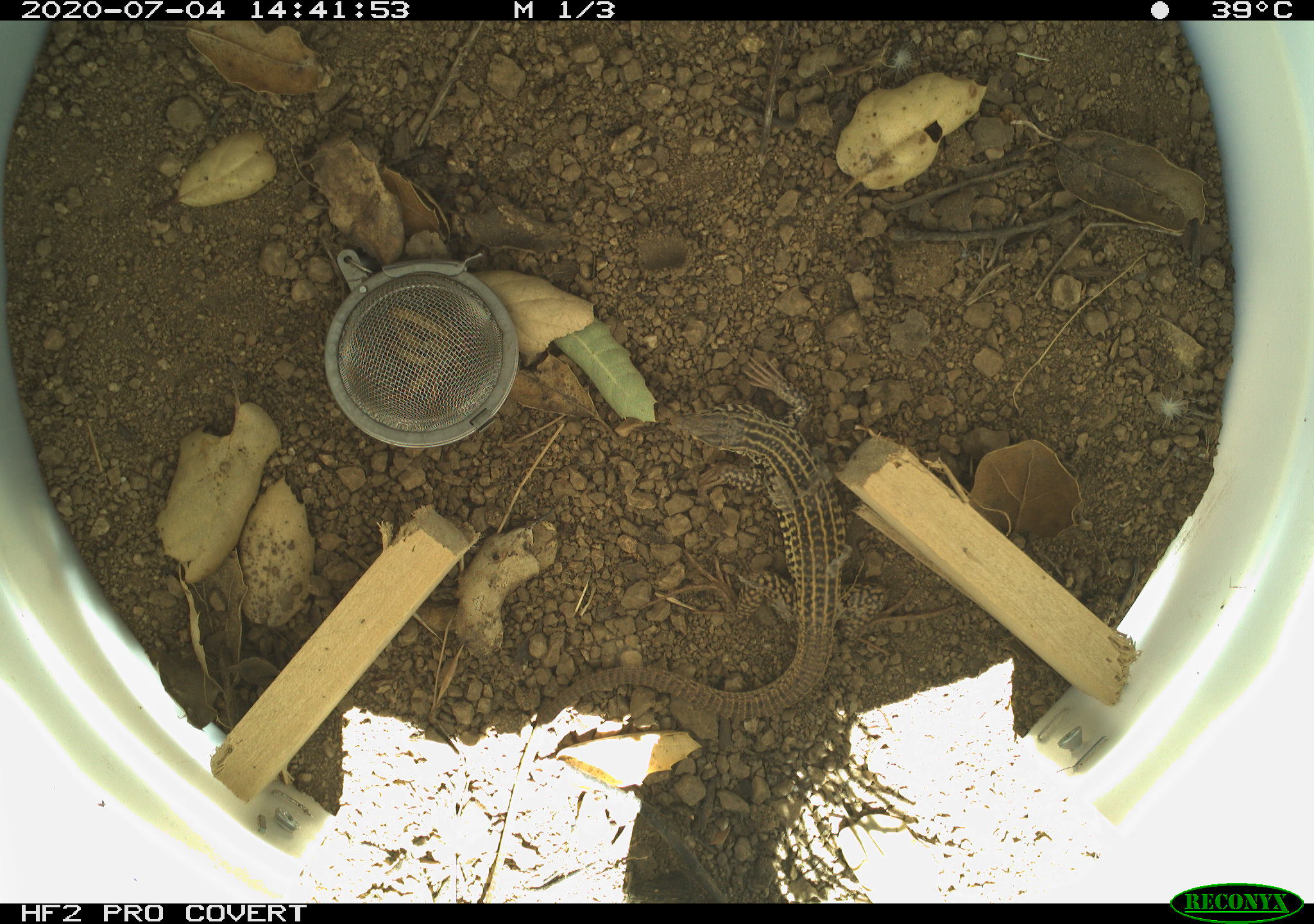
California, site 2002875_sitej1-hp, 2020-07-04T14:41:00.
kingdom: Animalia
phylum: Chordata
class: Reptilia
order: Squamata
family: Teiidae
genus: Aspidoscelis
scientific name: Aspidoscelis tigris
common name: western whiptail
Western whiptail (Aspidoscelis tigris).